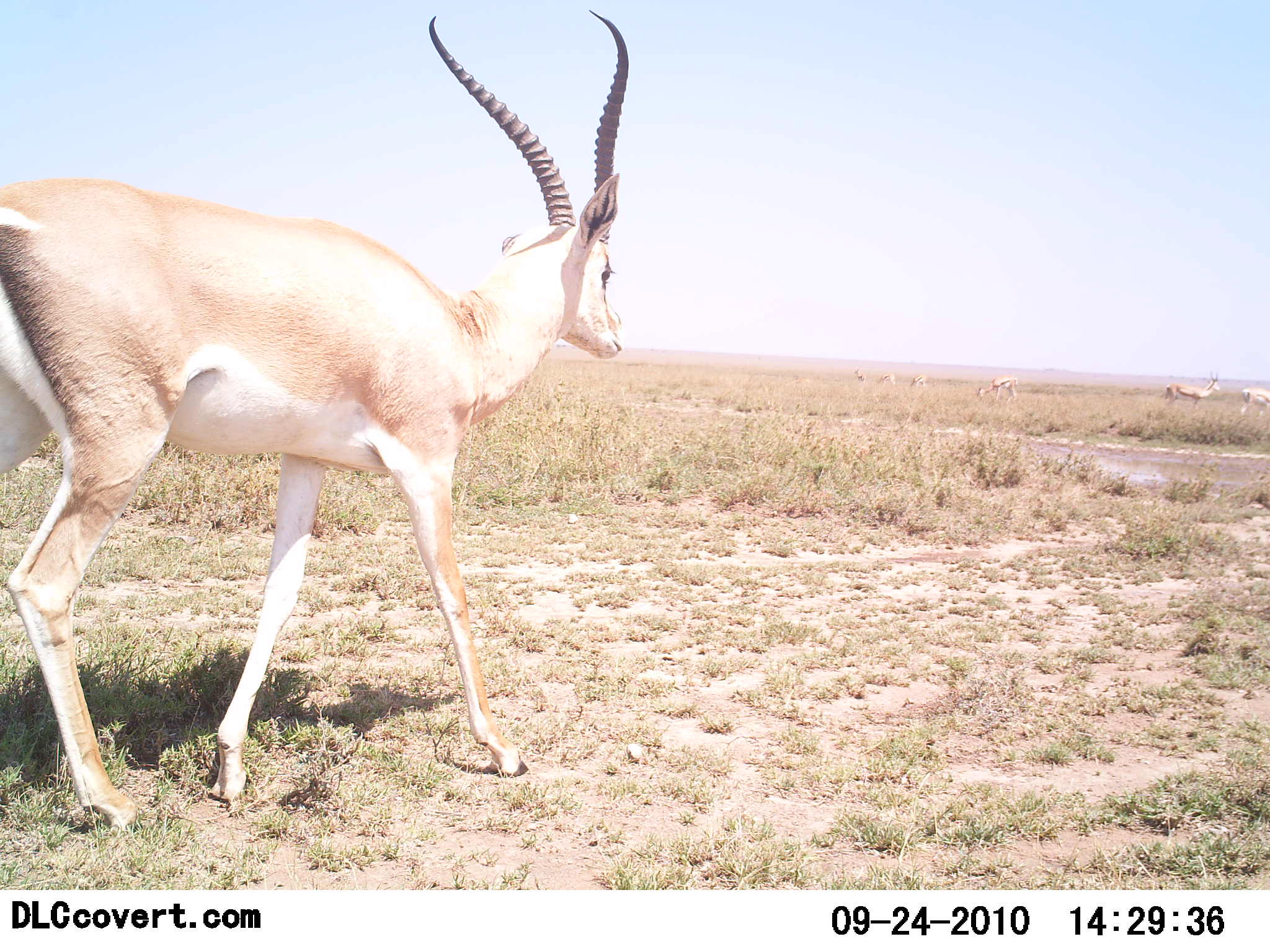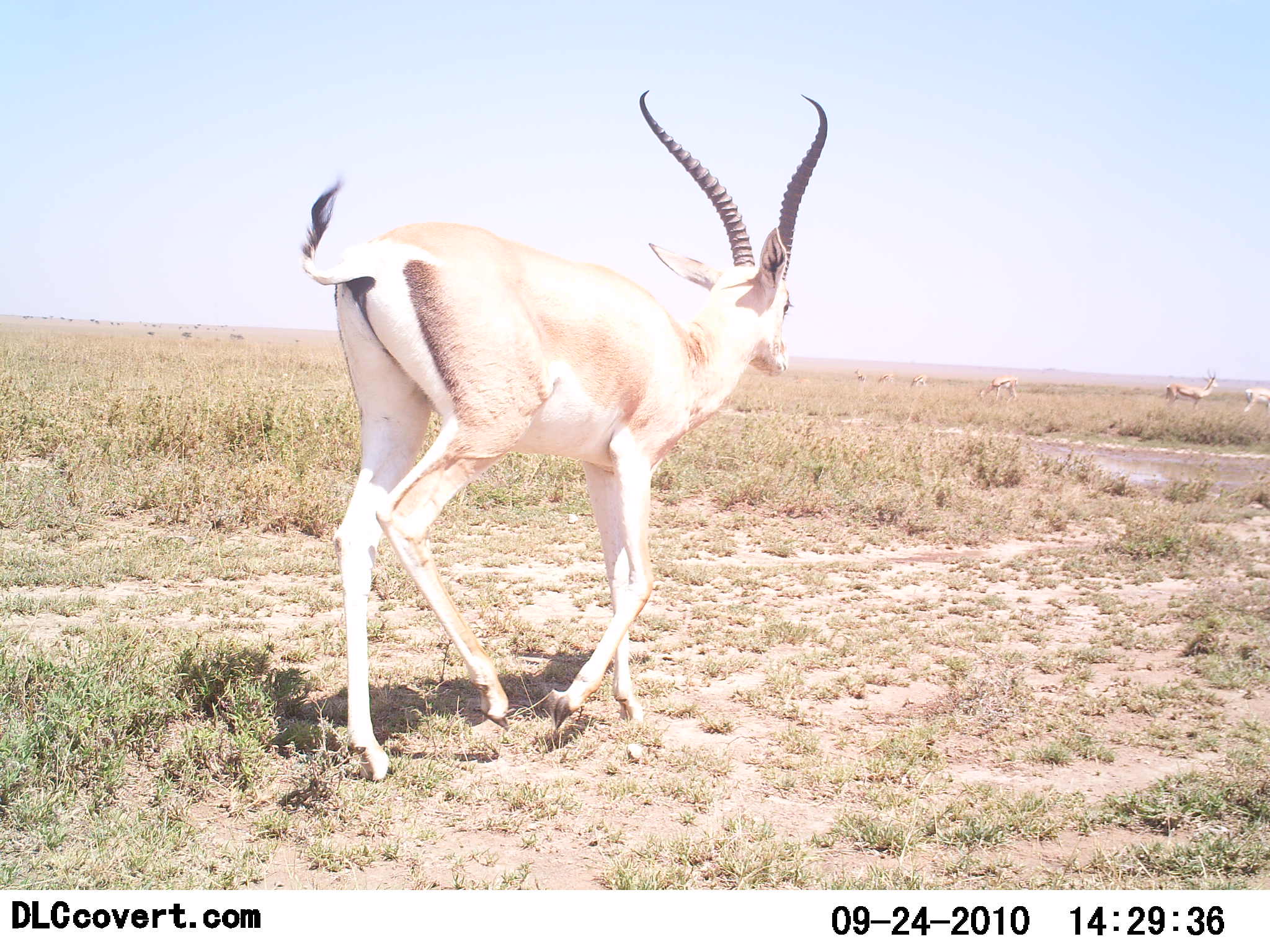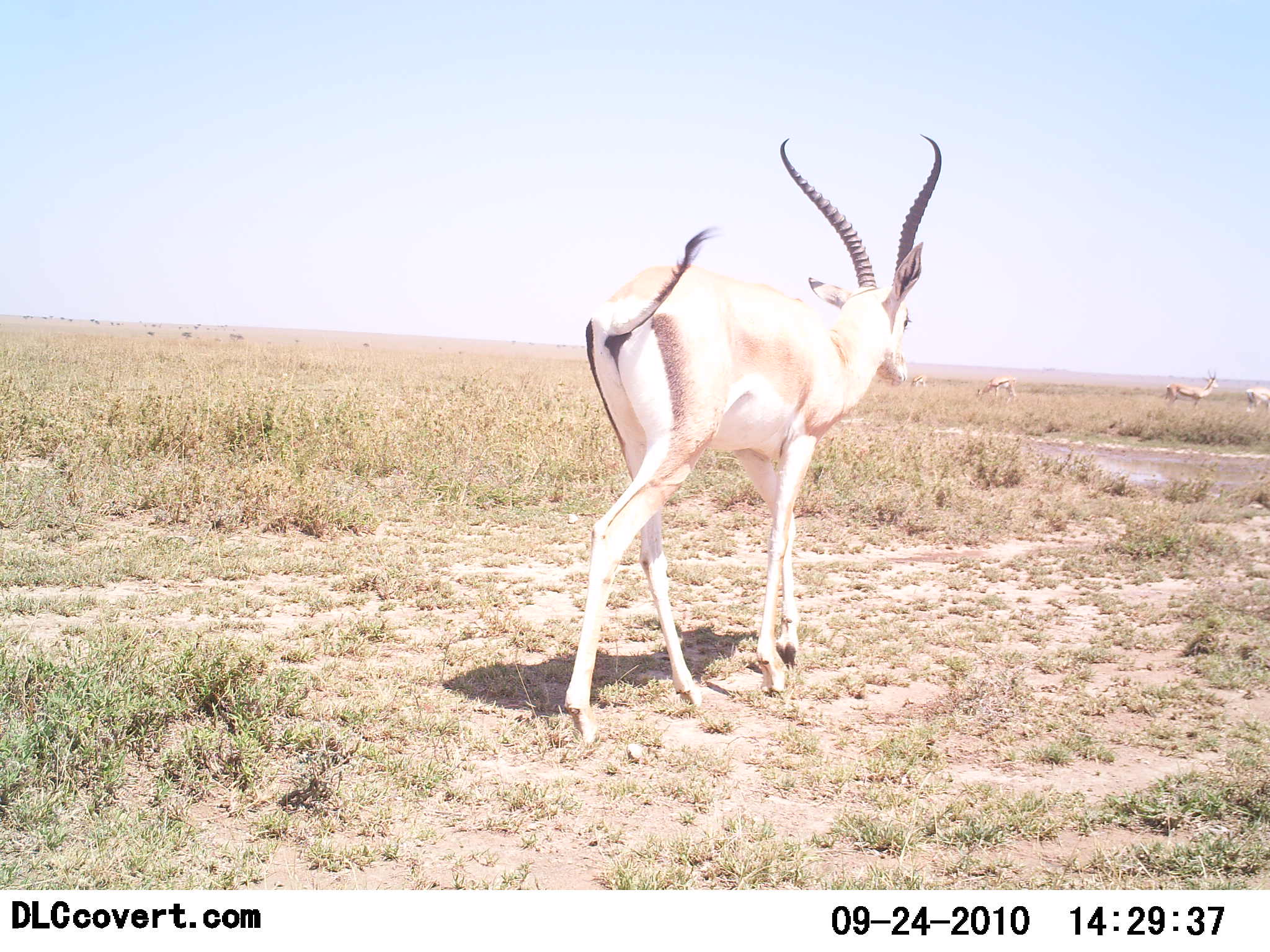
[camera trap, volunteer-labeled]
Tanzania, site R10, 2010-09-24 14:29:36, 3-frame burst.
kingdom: Animalia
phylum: Chordata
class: Mammalia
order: Artiodactyla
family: Bovidae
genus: Nanger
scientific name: Nanger granti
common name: grant's gazelle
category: gazellegrants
Gazellegrants (grant's gazelle) (Nanger granti), count 3. Behavior (volunteer vote fractions): standing 27%, resting 0%, moving 91%, interacting 0%. Young present (vote fraction): 0%. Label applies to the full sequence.